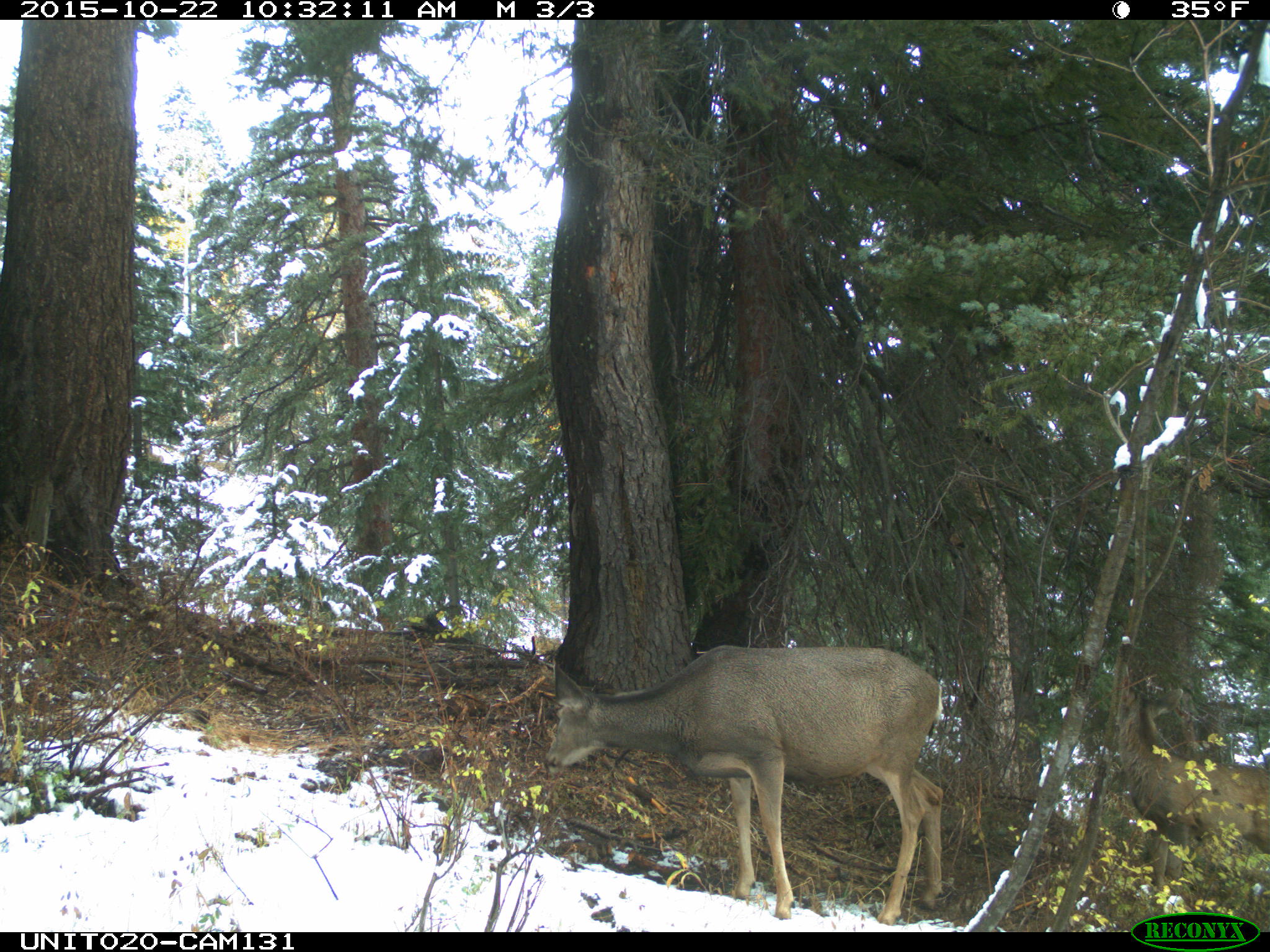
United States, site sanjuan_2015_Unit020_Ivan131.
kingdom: Animalia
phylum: Chordata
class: Mammalia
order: Artiodactyla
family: Cervidae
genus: Odocoileus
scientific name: Odocoileus hemionus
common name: mule deer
Odocoileus hemionus (mule deer).